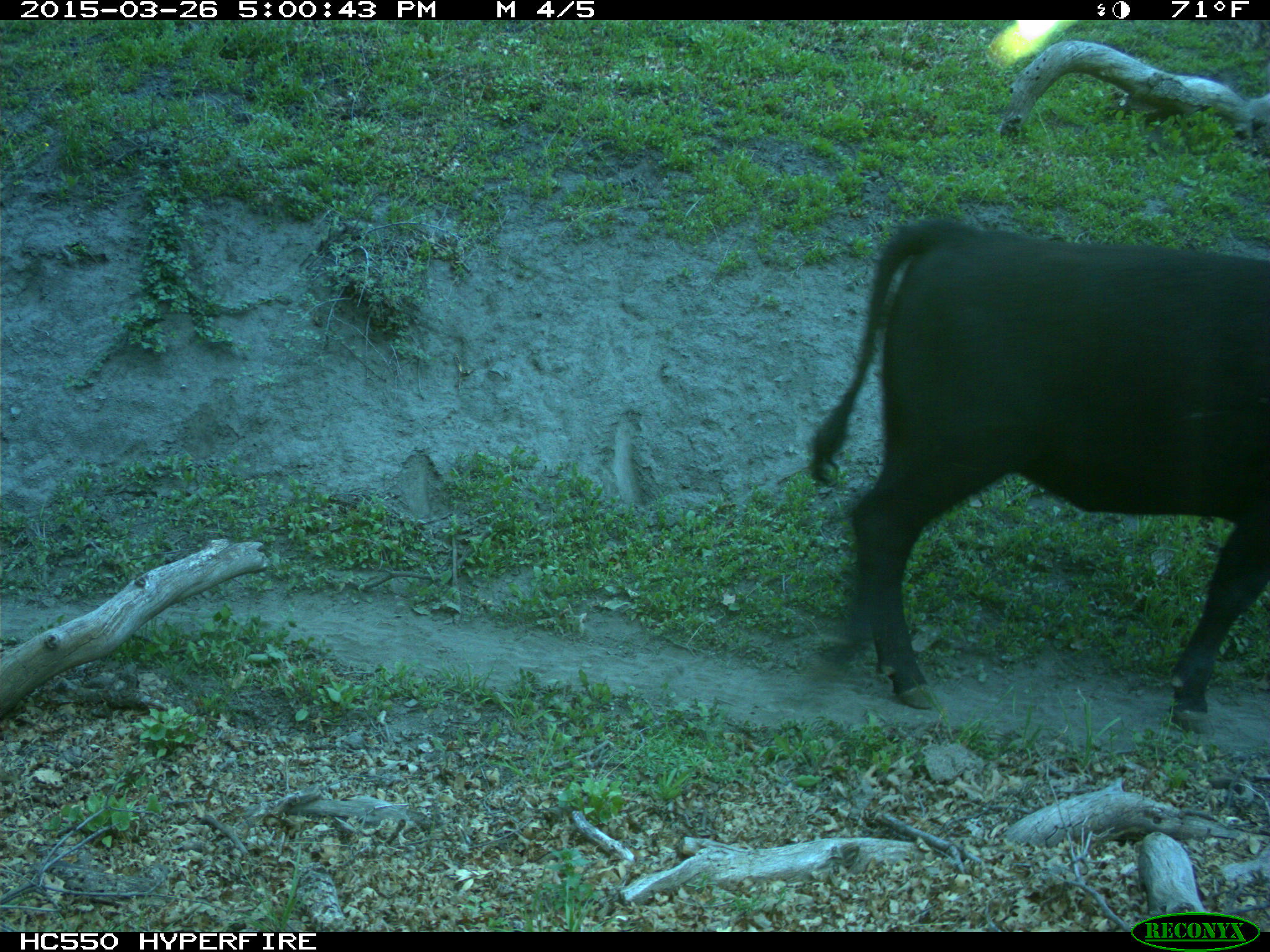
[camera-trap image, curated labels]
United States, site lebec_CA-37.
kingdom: Animalia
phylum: Chordata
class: Mammalia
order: Artiodactyla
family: Bovidae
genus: Bos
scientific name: Bos taurus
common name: domestic cow